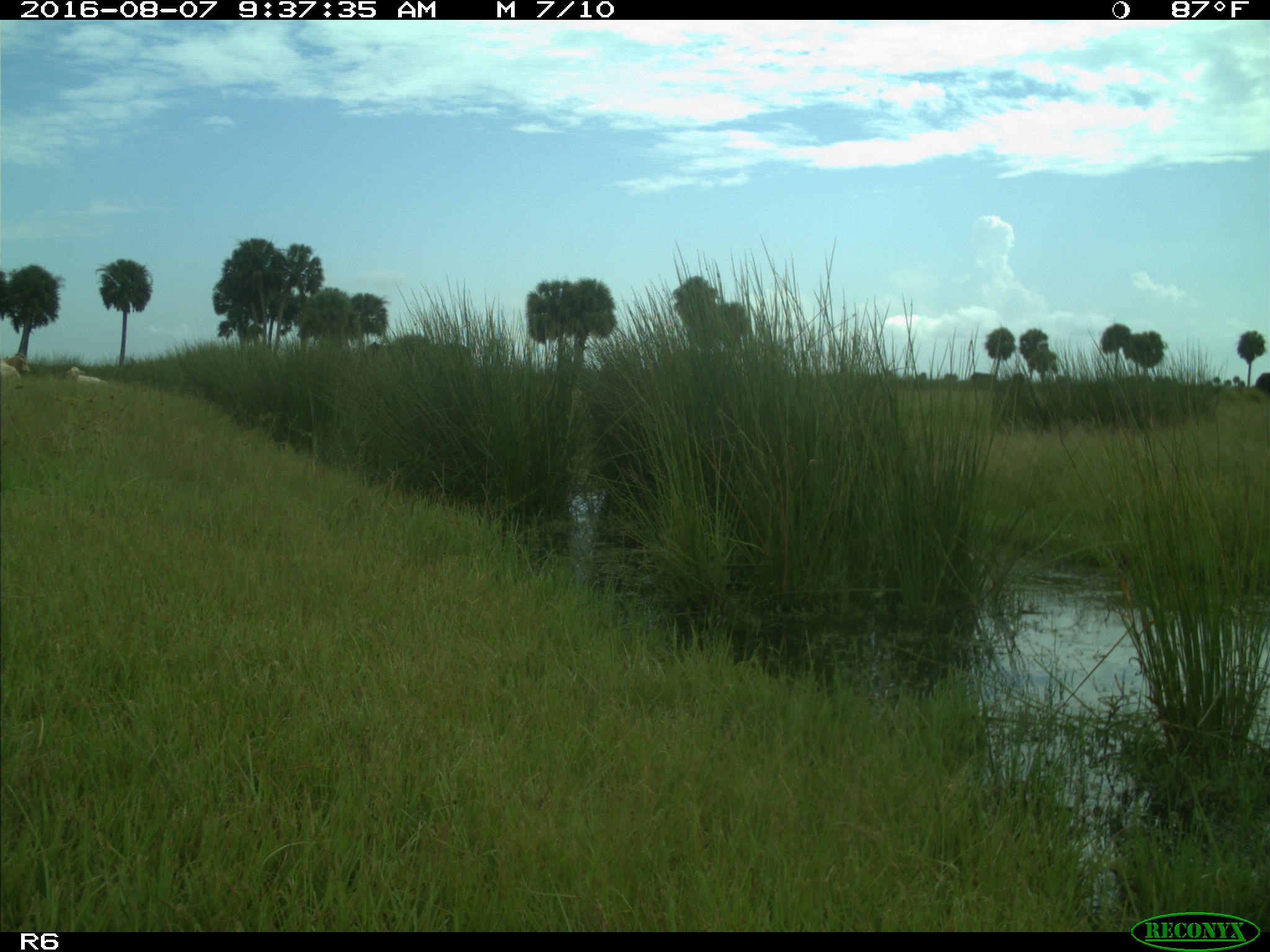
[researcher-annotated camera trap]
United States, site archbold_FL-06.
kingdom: Animalia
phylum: Chordata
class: Mammalia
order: Artiodactyla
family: Bovidae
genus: Bos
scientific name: Bos taurus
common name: domestic cow